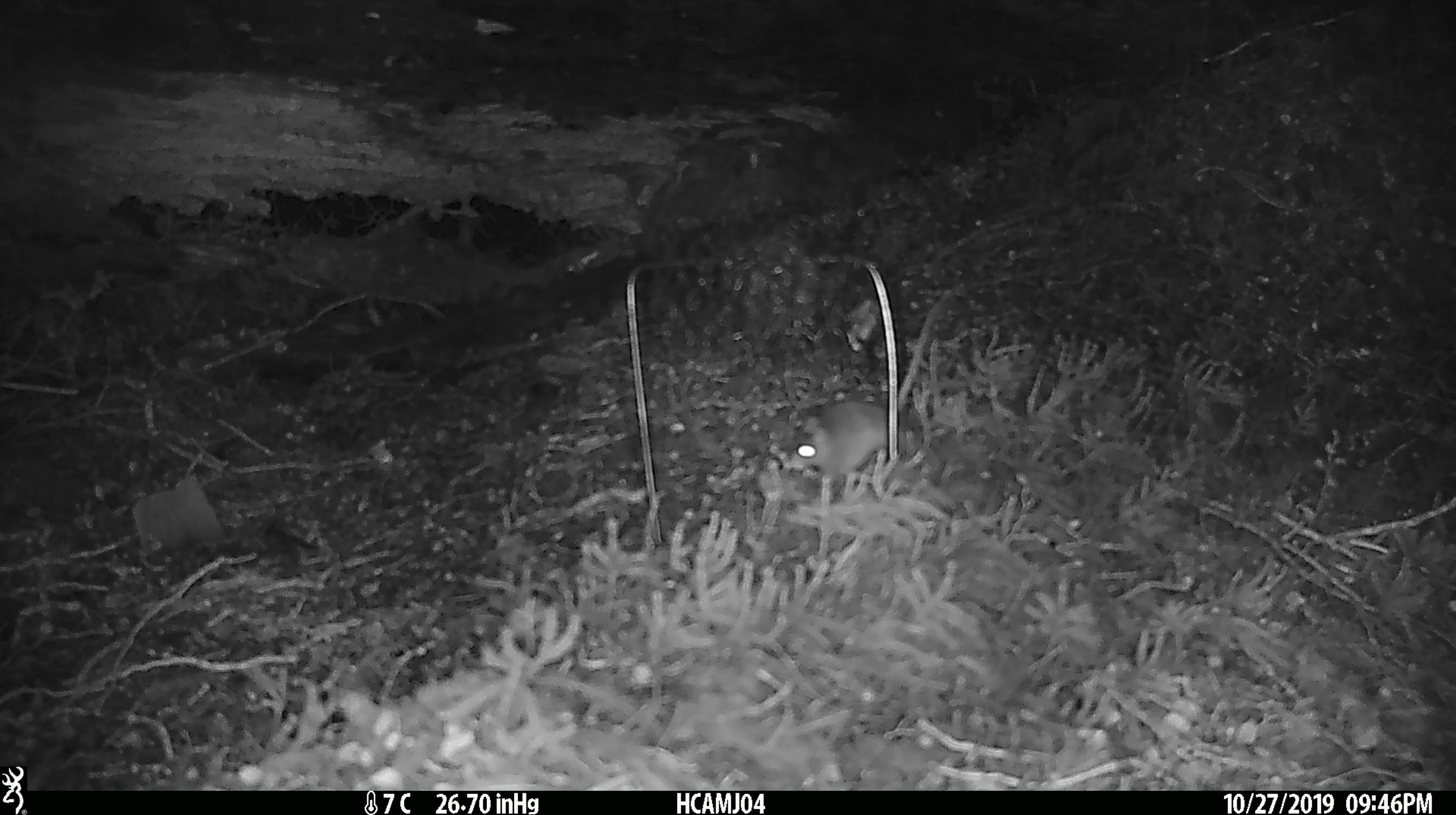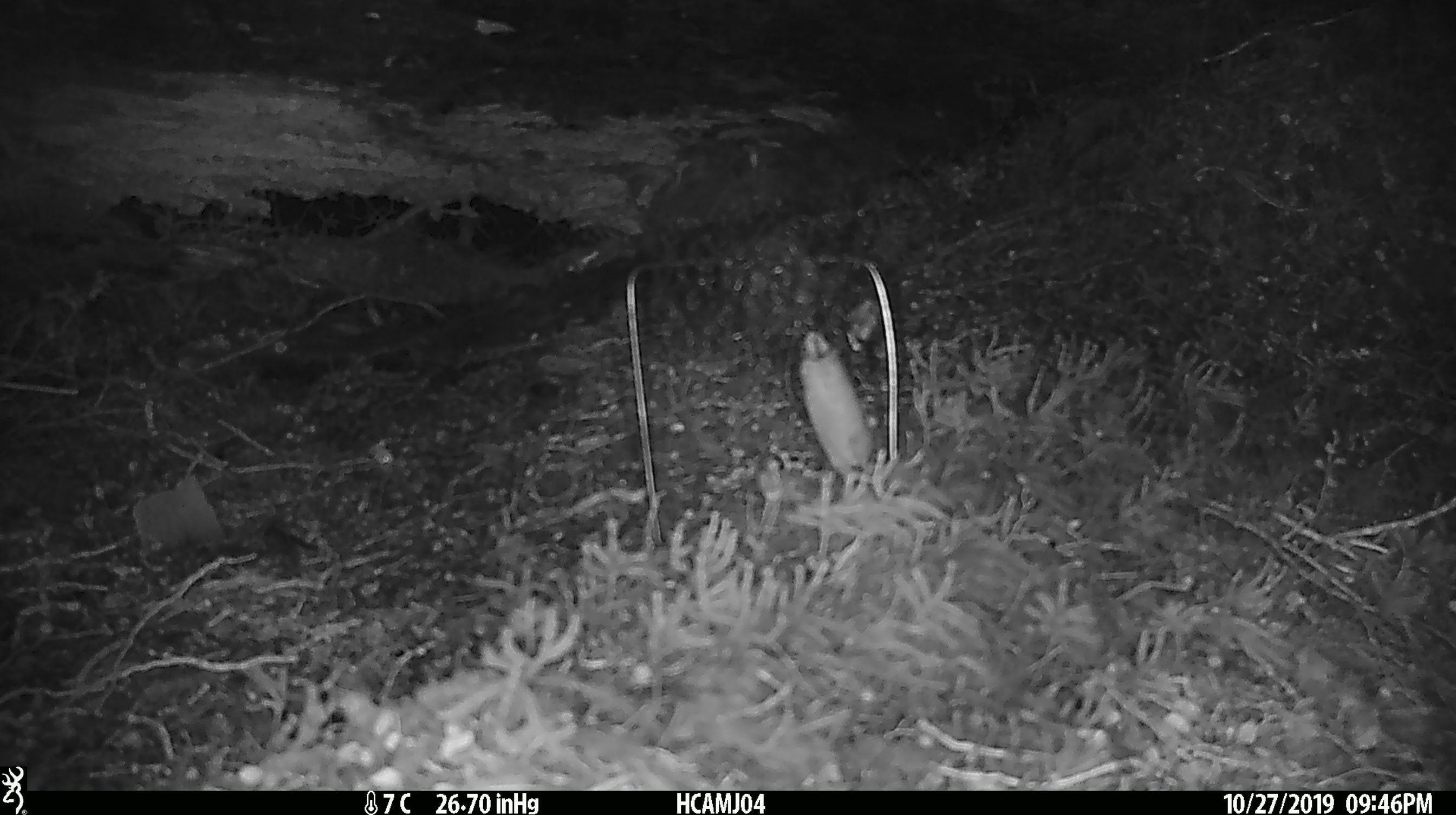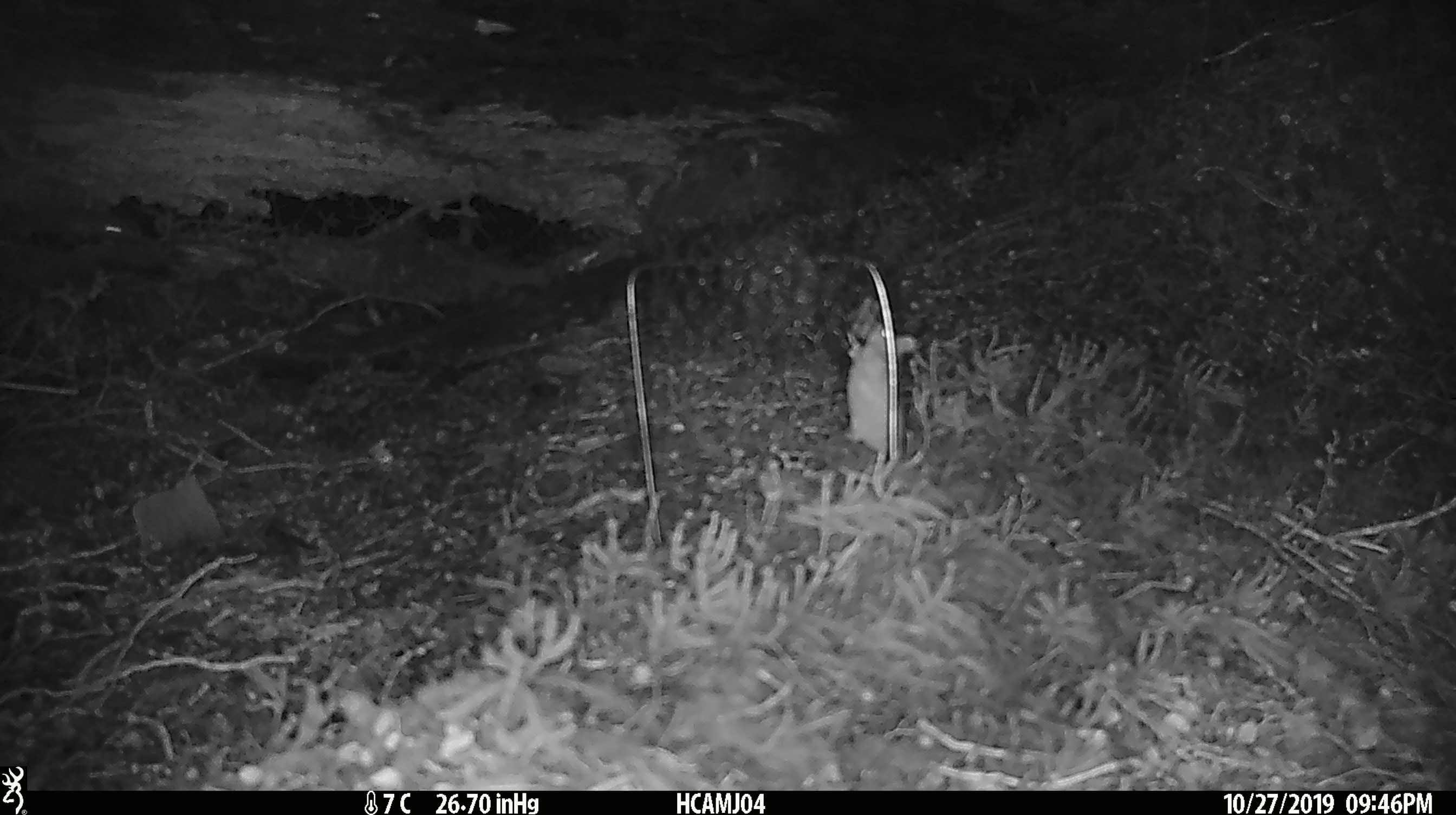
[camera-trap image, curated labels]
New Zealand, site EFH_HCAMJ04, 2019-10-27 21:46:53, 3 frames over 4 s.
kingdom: Animalia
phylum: Chordata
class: Mammalia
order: Rodentia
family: Muridae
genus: Mus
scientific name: Mus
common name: mouse